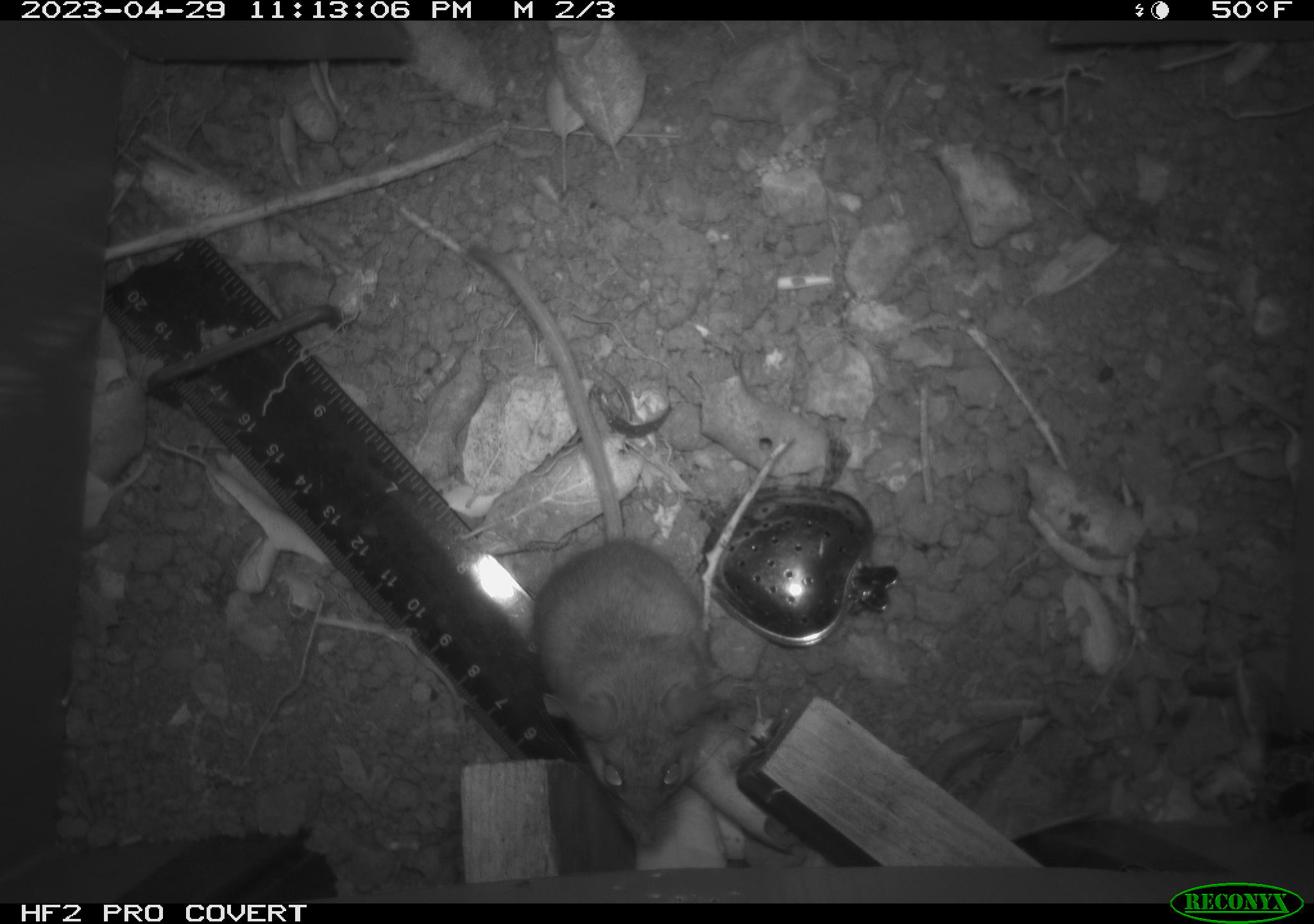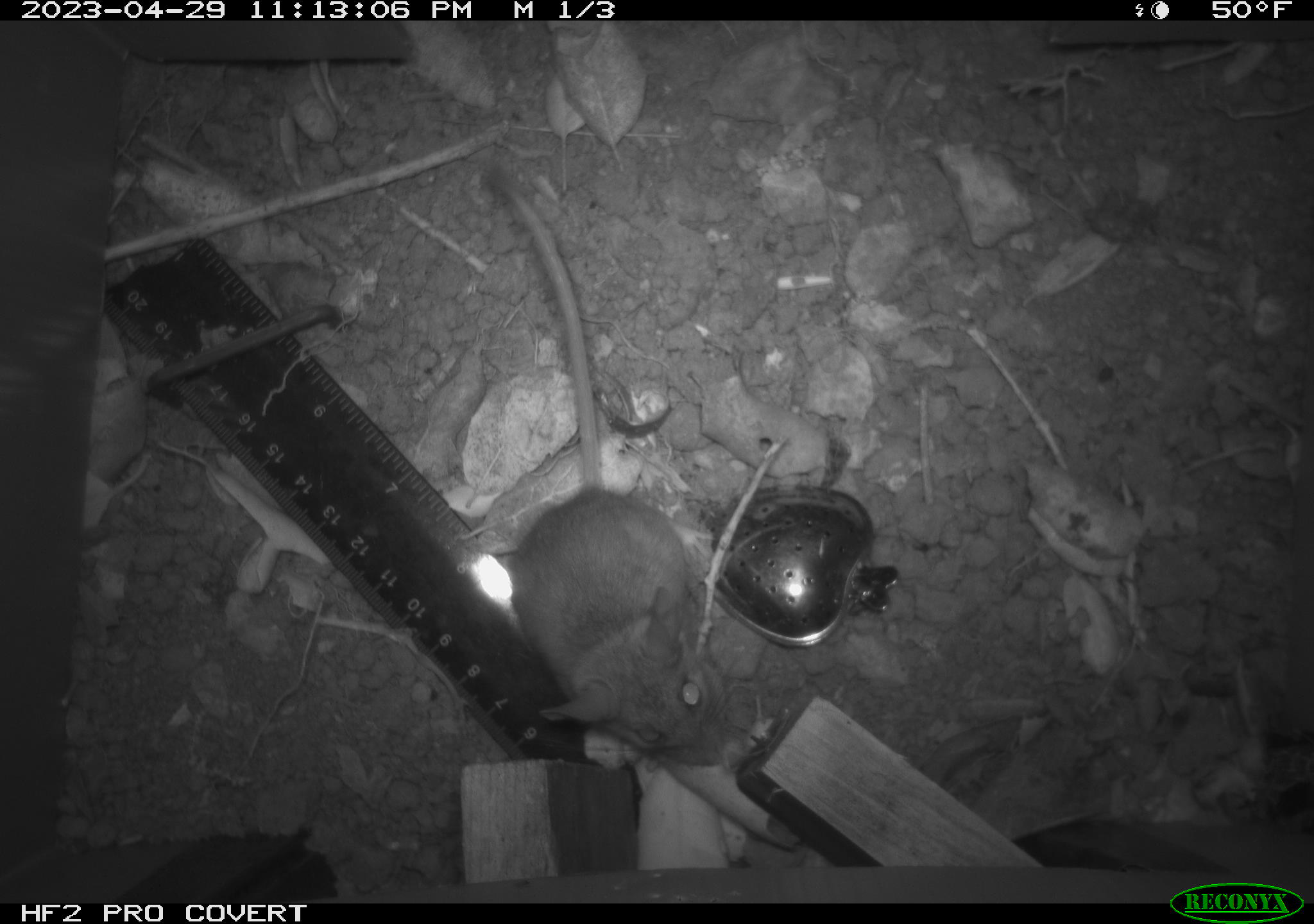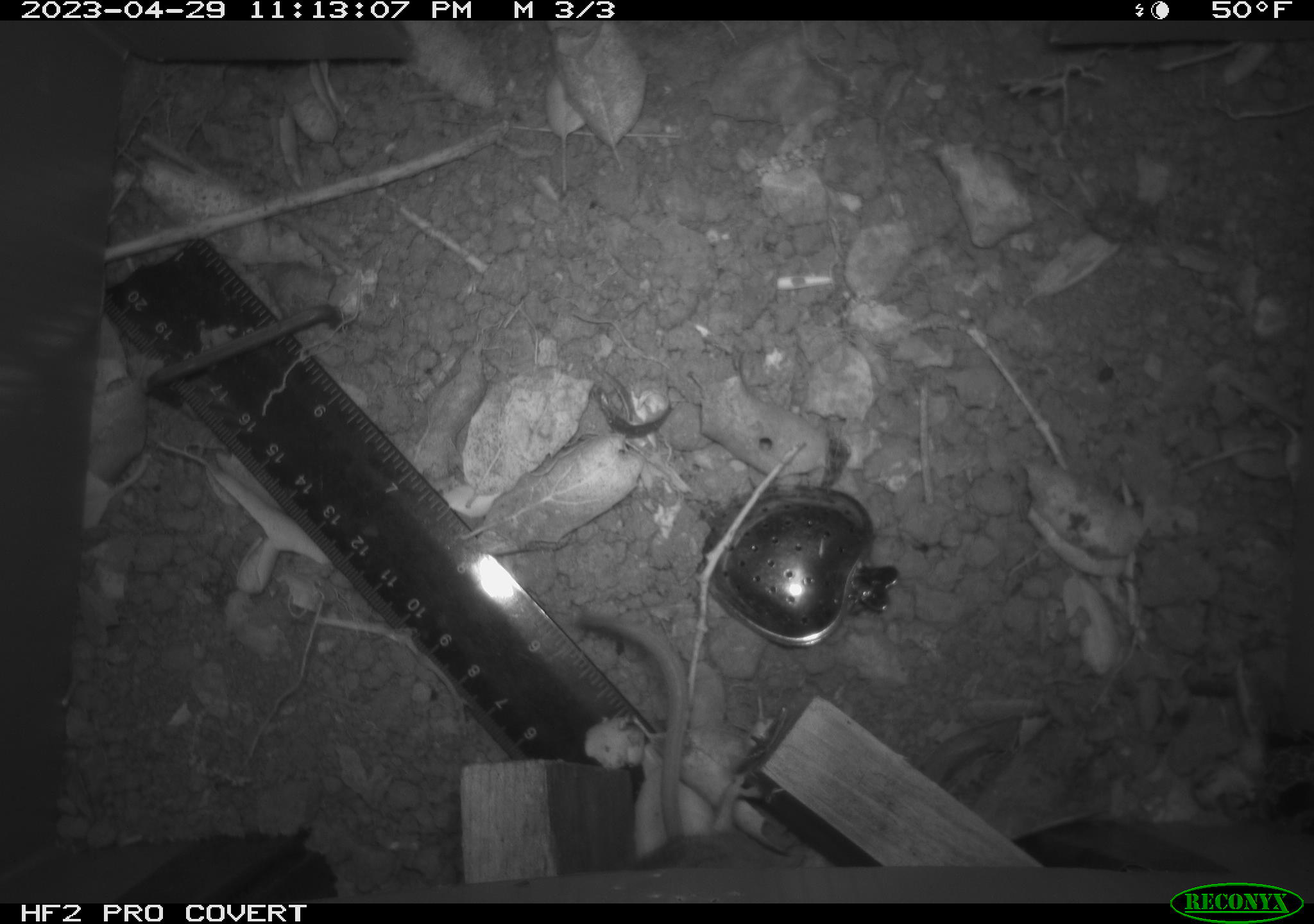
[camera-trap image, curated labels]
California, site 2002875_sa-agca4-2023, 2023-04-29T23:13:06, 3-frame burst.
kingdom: Animalia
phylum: Chordata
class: Mammalia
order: Rodentia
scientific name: Rodentia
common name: mouse species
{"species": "mouse species (Rodentia)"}